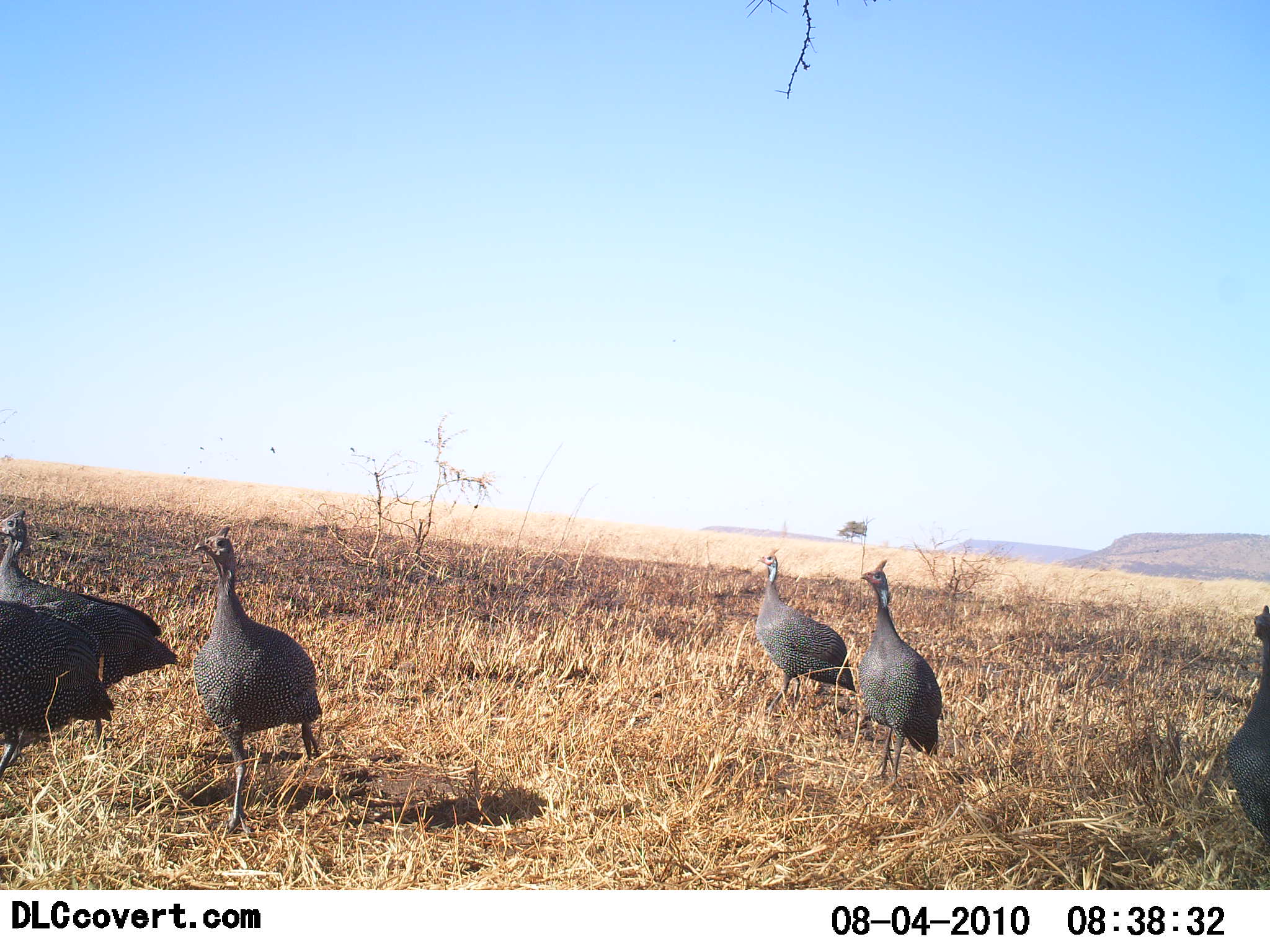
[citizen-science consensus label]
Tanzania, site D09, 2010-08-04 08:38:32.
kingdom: Animalia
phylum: Chordata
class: Aves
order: Galliformes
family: Numididae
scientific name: Numididae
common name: guinea fowl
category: guineafowl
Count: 6.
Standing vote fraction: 57%.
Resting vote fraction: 0%.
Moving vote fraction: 57%.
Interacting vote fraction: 0%.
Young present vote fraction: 0%.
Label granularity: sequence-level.